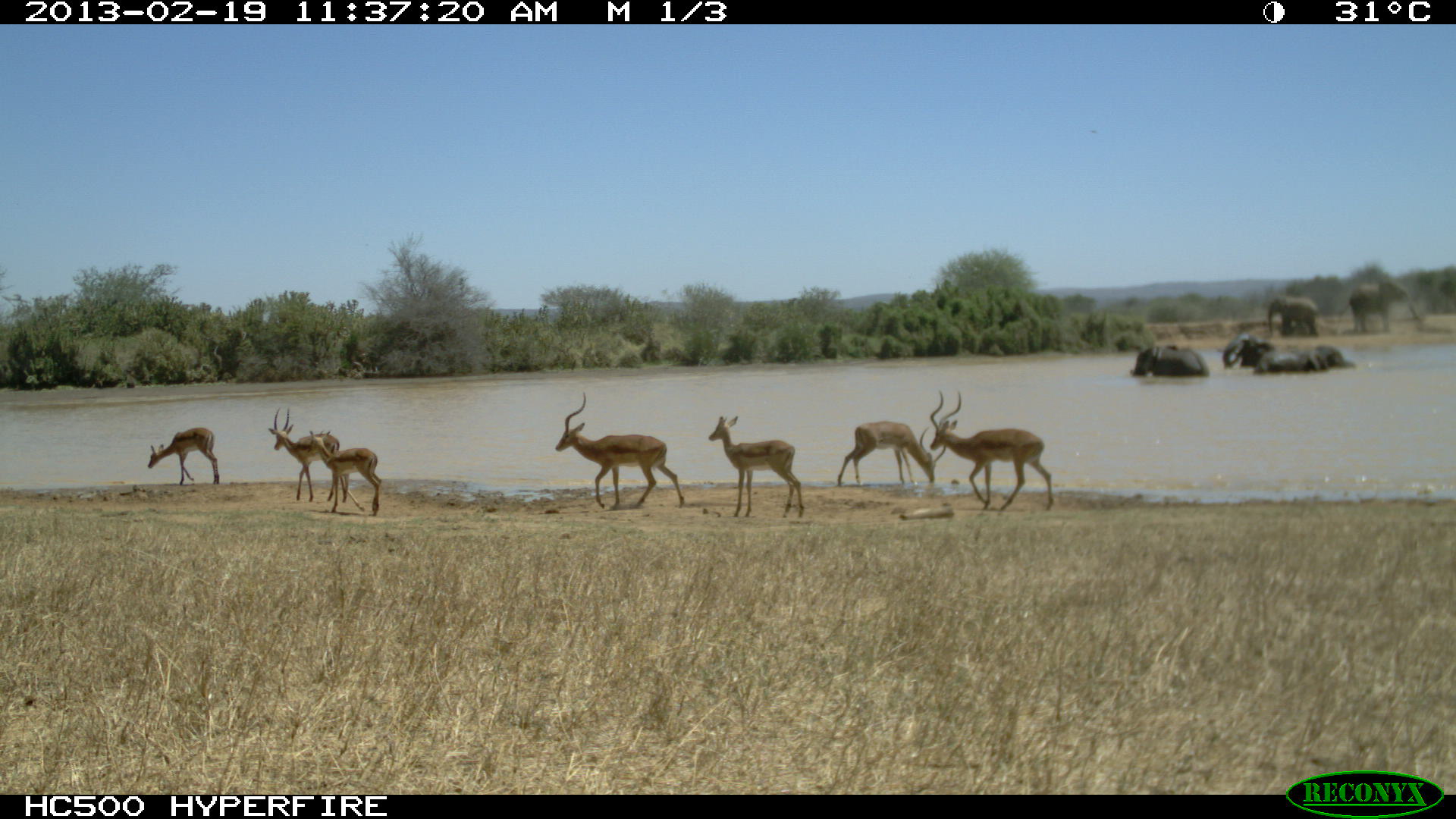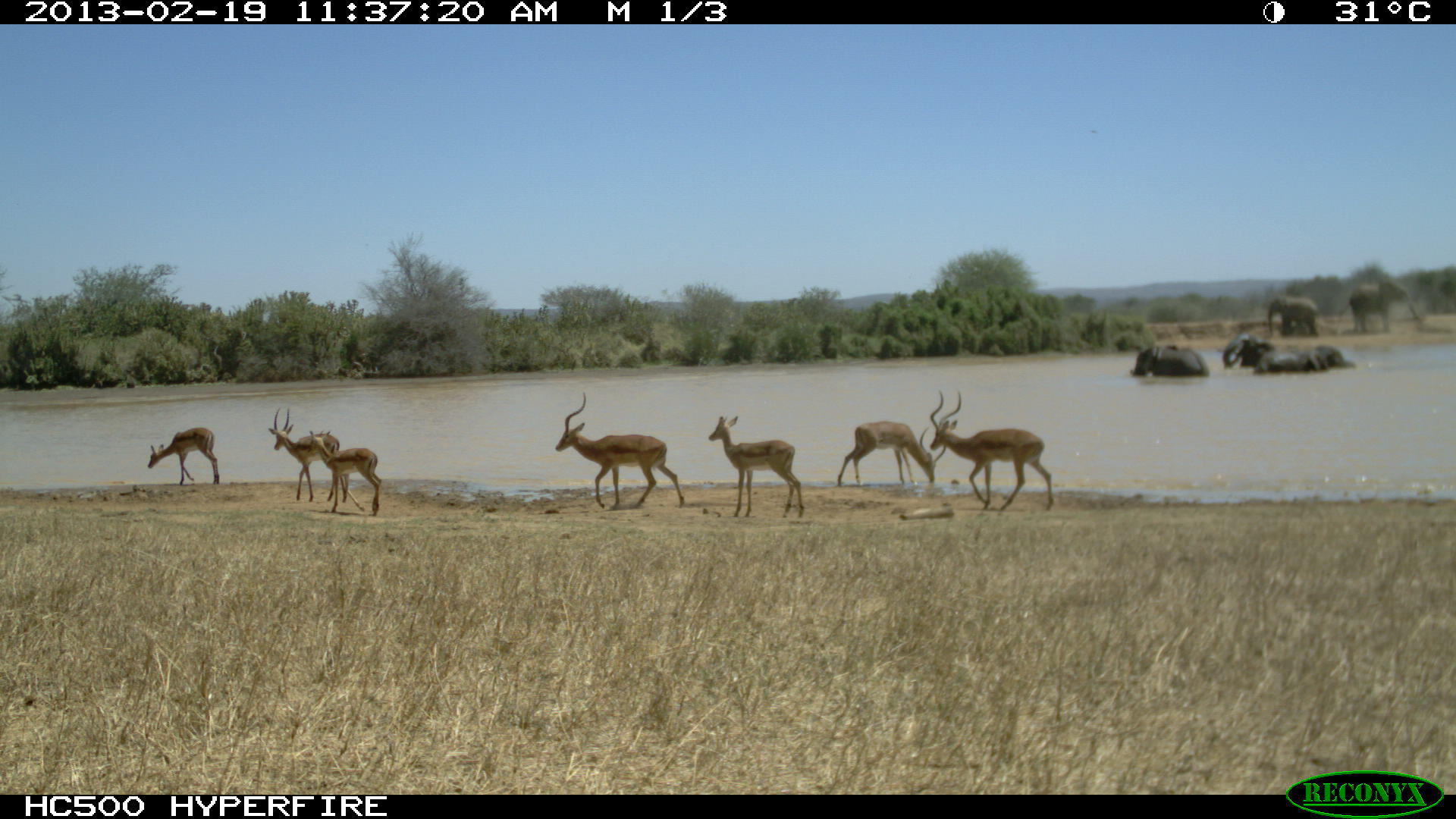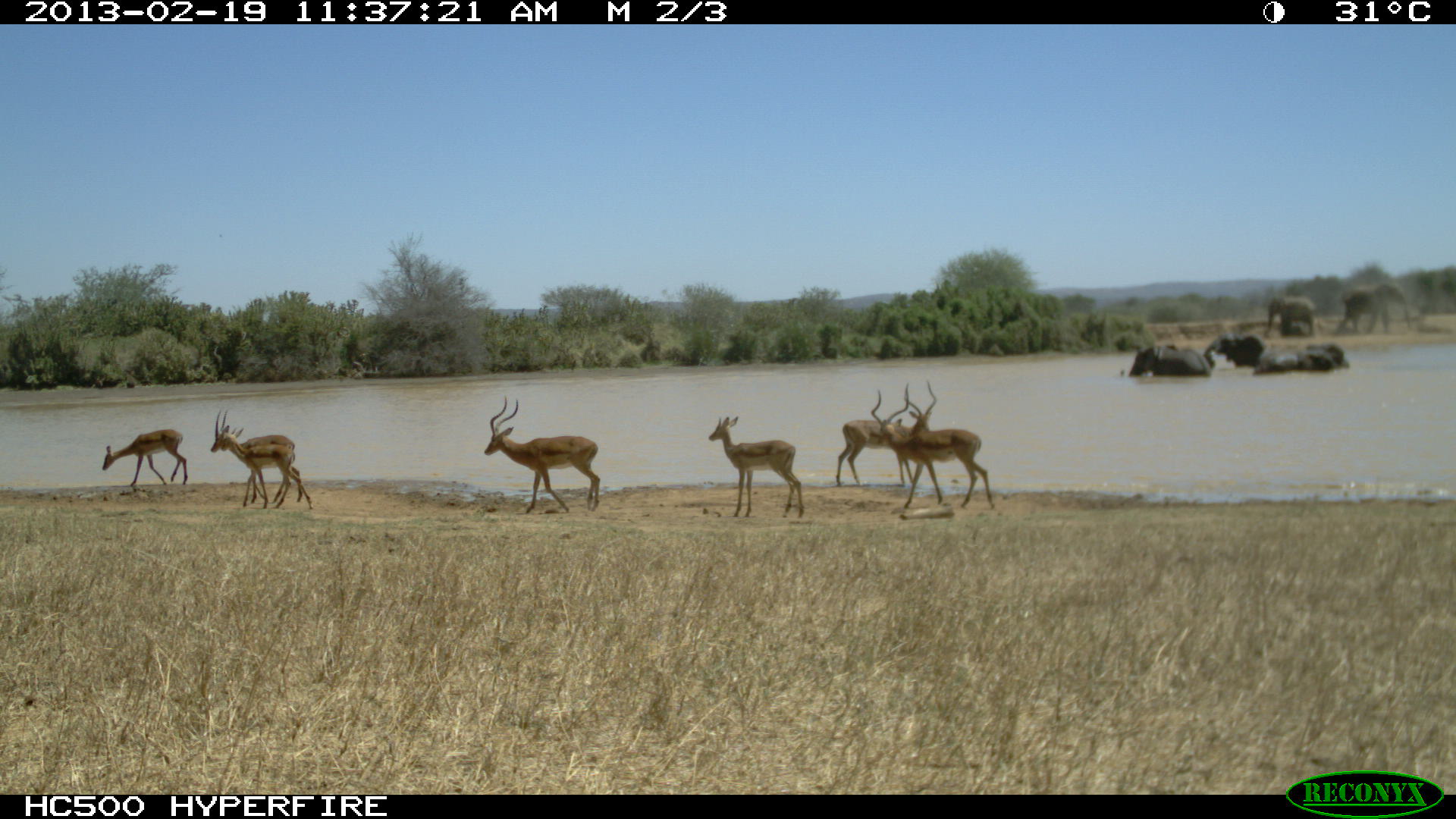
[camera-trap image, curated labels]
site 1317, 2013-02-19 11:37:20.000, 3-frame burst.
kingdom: Animalia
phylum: Chordata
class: Mammalia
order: Artiodactyla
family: Bovidae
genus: Aepyceros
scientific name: Aepyceros melampus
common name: impala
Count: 3.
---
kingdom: Animalia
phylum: Chordata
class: Mammalia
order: Proboscidea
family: Elephantidae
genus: Loxodonta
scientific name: Loxodonta africana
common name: african bush elephant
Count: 5.